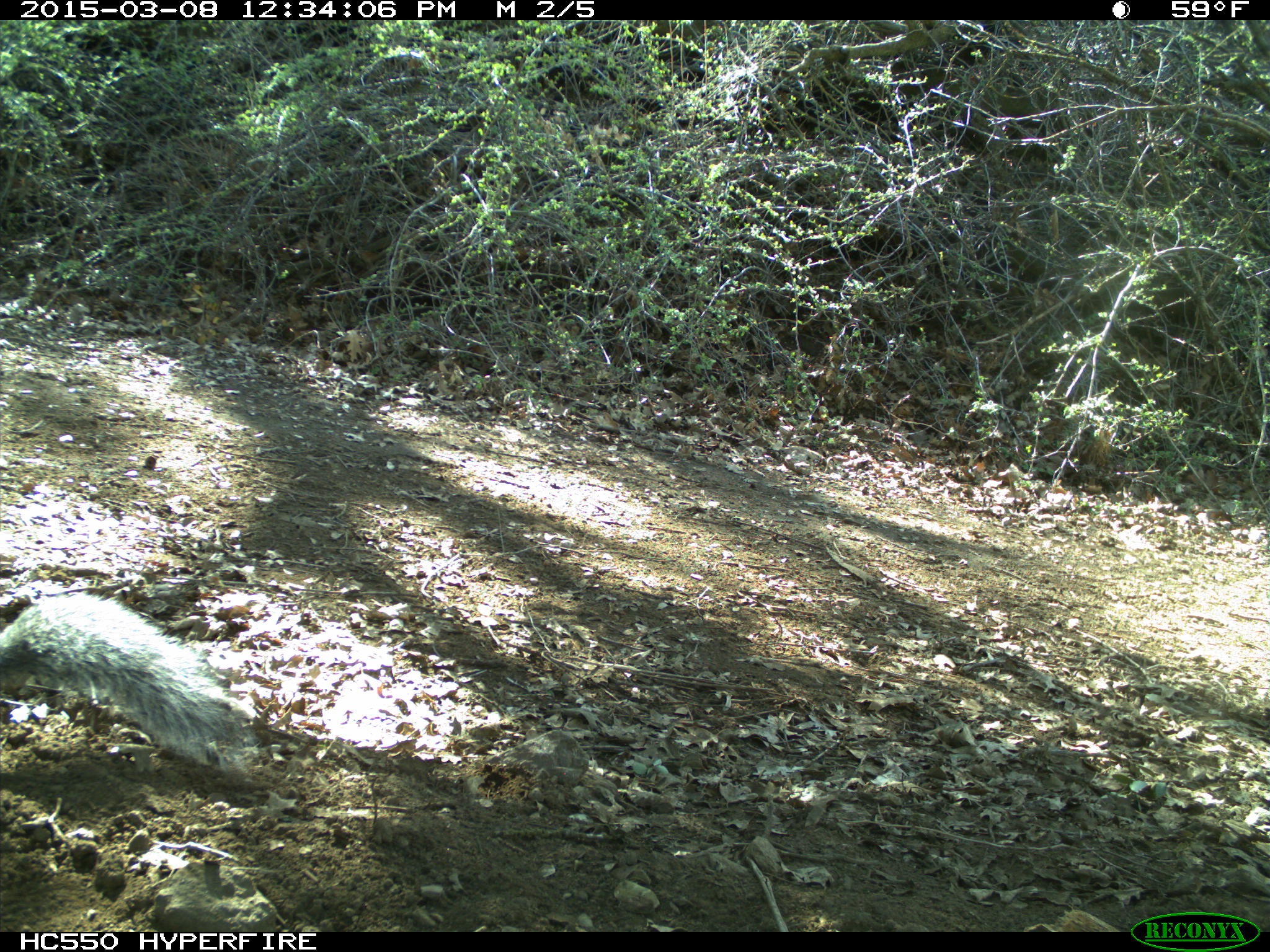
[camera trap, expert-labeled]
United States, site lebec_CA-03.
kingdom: Animalia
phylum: Chordata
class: Mammalia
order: Rodentia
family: Sciuridae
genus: Sciurus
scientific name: Sciurus carolinensis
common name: eastern gray squirrel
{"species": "Sciurus carolinensis (eastern gray squirrel)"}